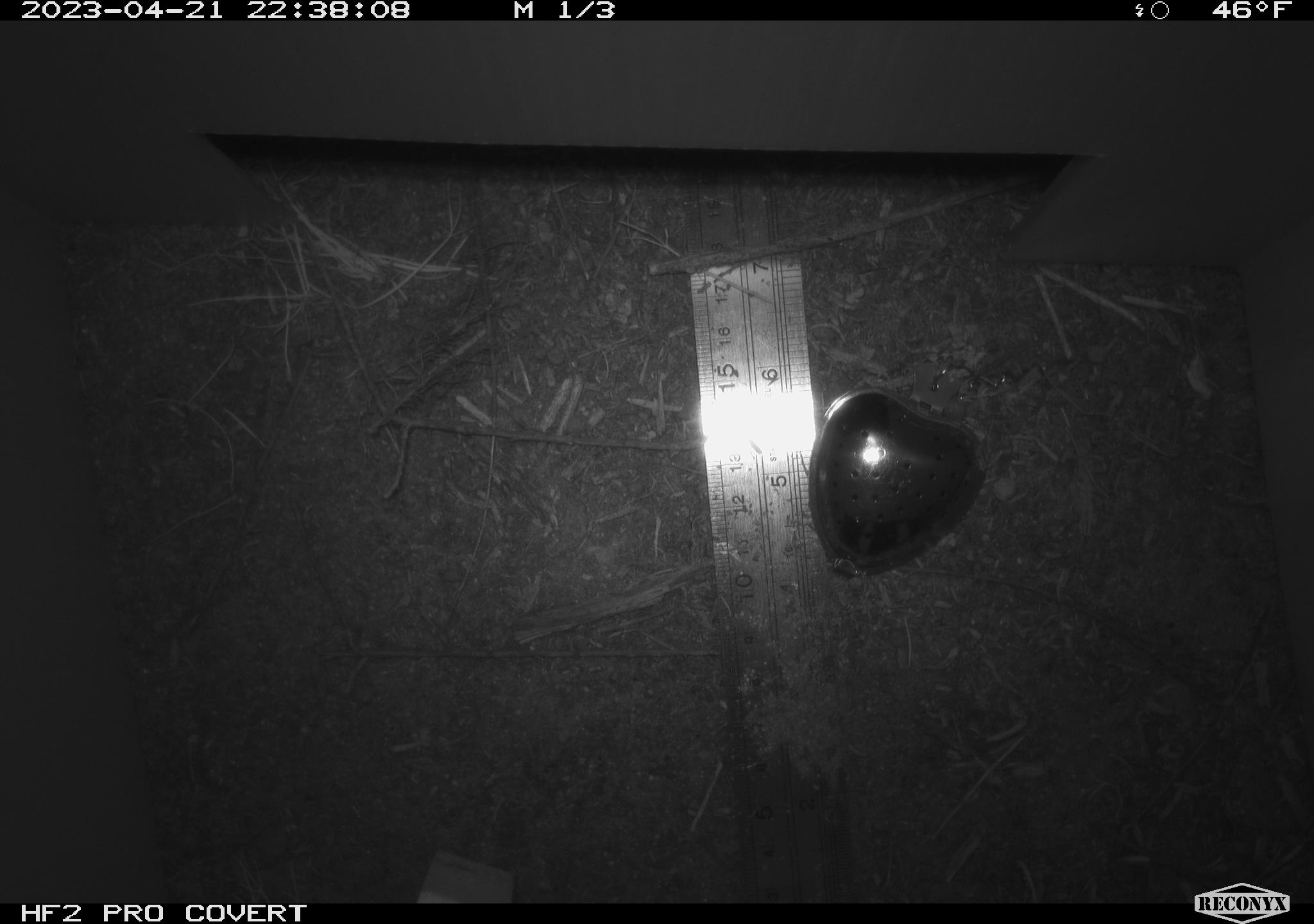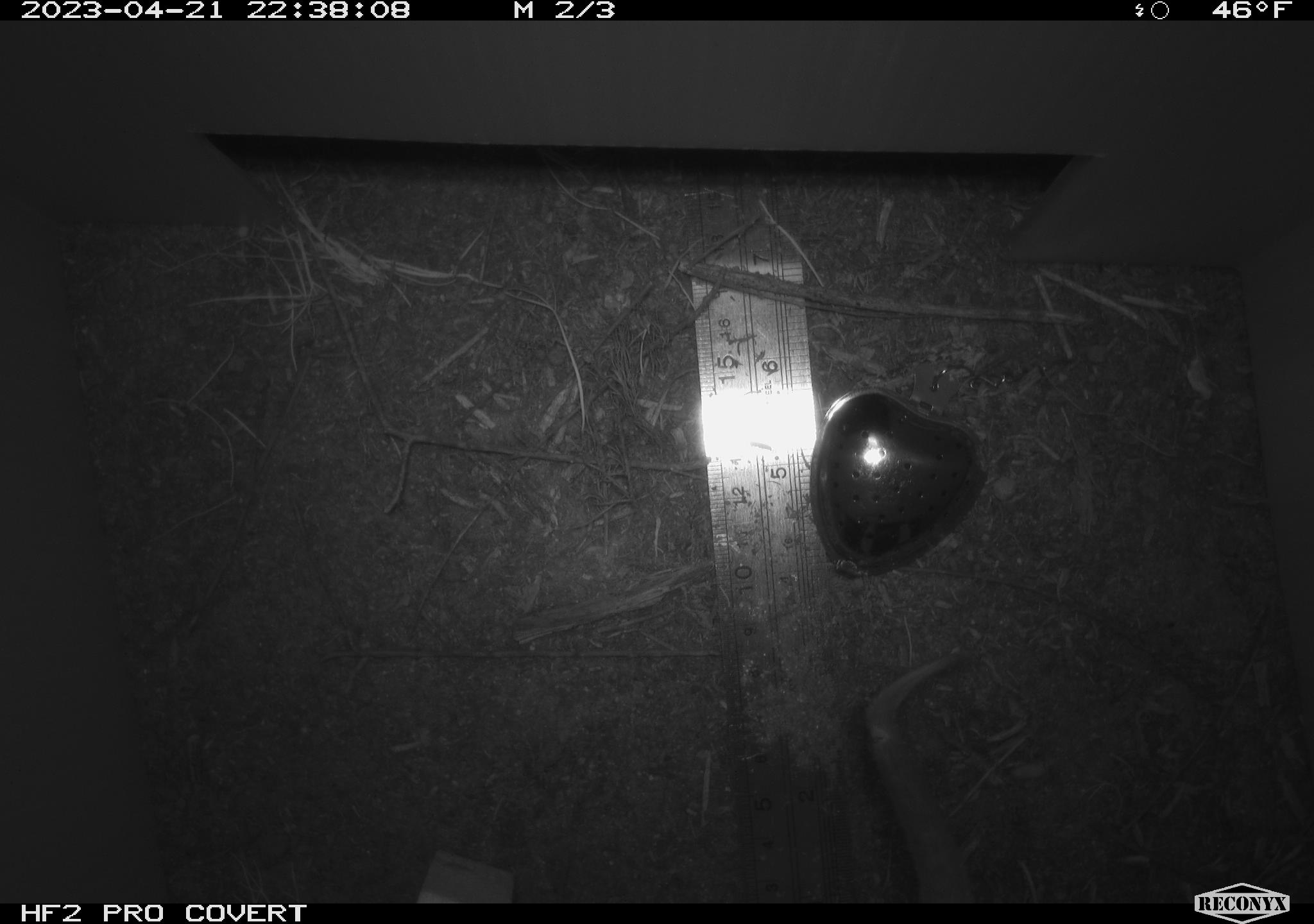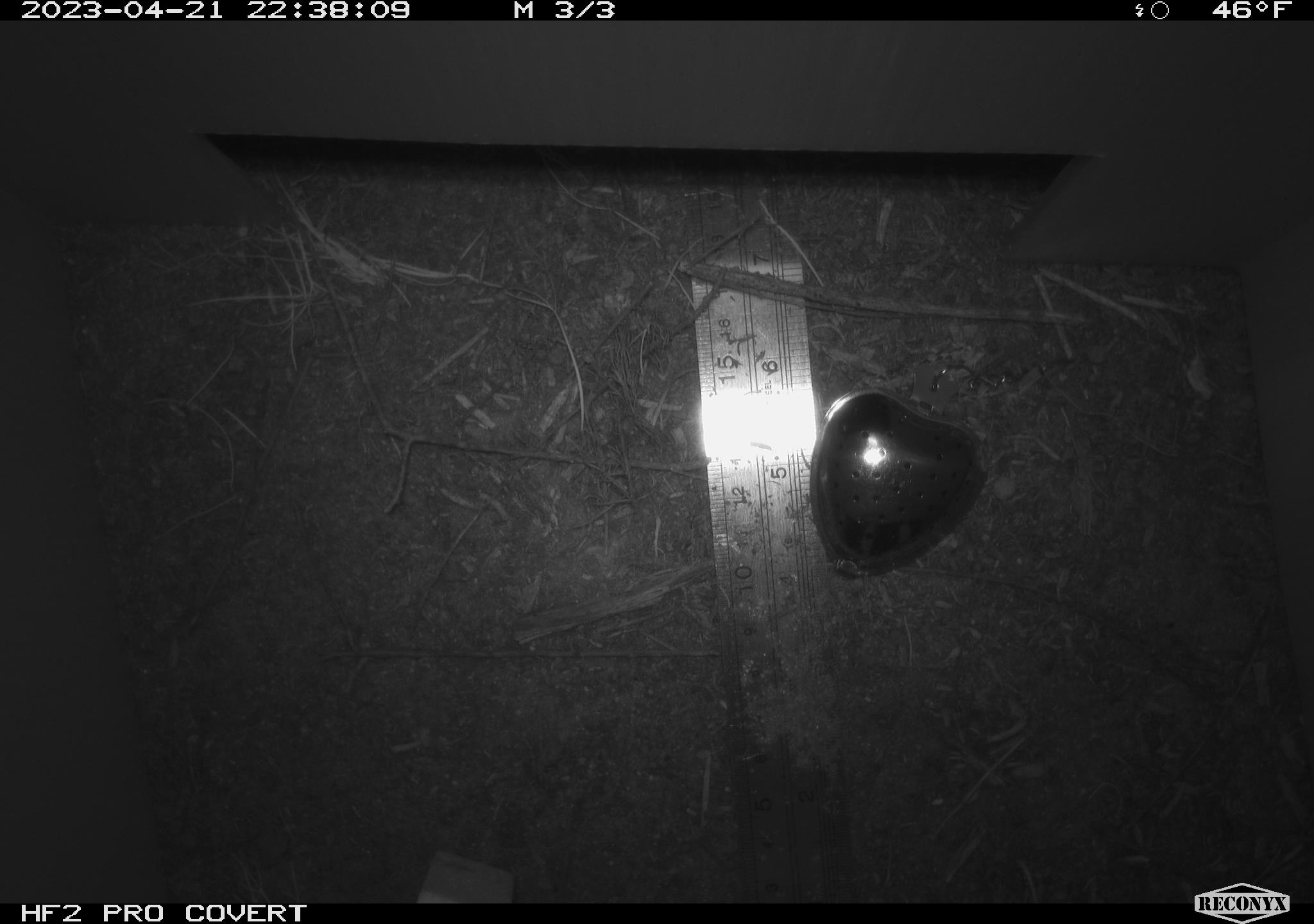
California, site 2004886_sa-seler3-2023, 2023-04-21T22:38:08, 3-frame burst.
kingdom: Animalia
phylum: Chordata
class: Mammalia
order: Rodentia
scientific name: Rodentia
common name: woodrat or rat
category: woodrat or rat species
Woodrat or rat species (woodrat or rat) (Rodentia).